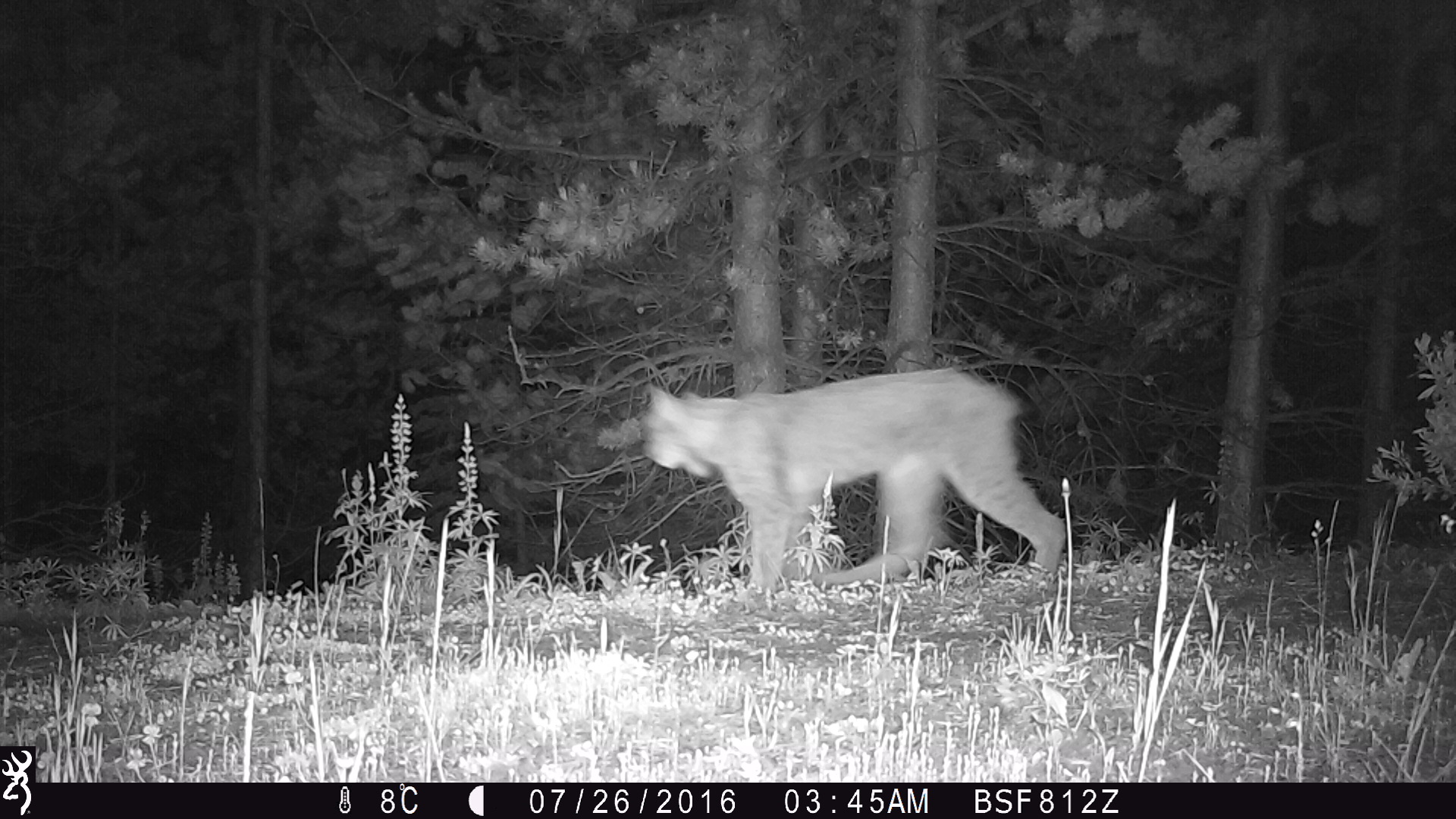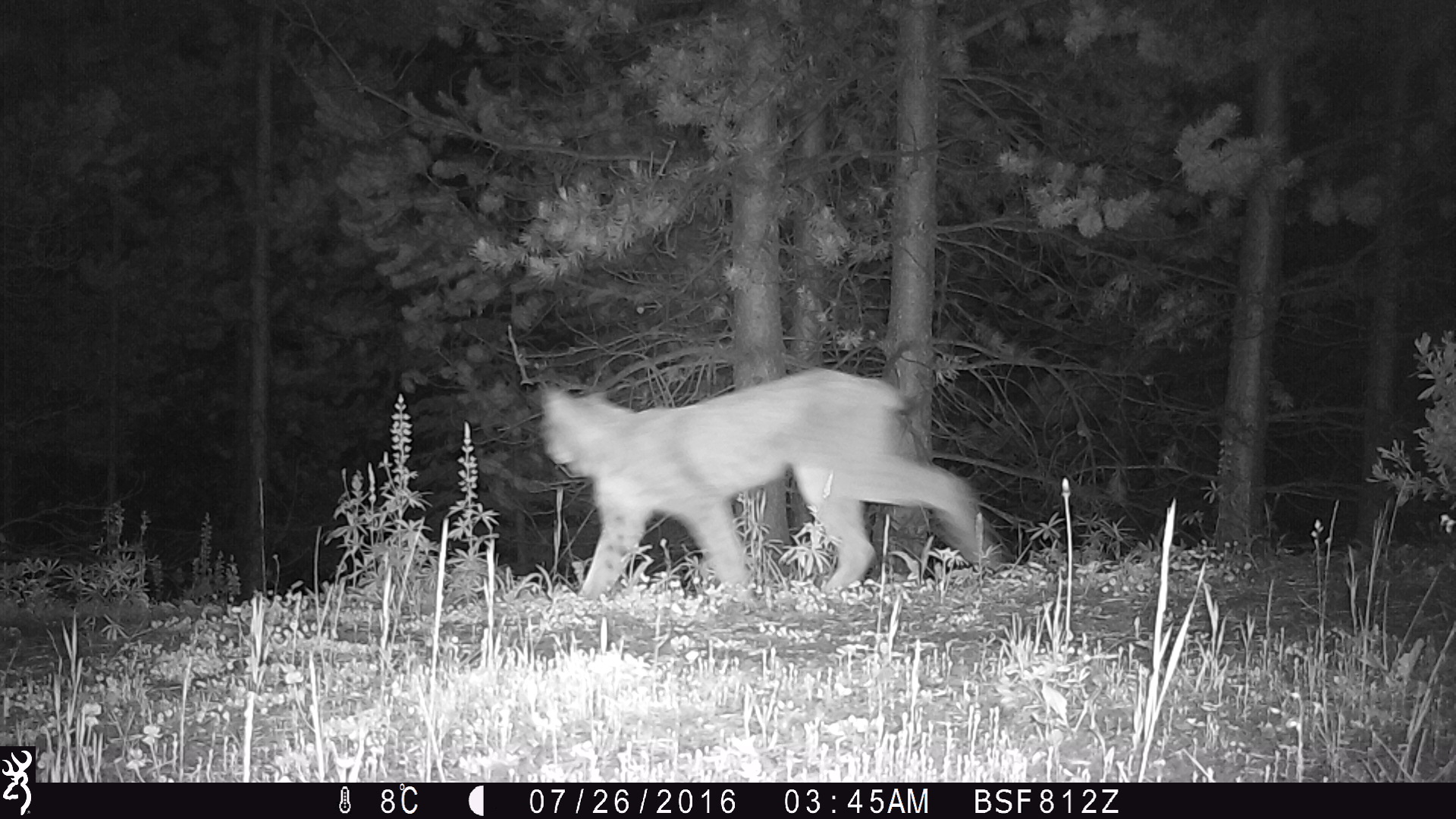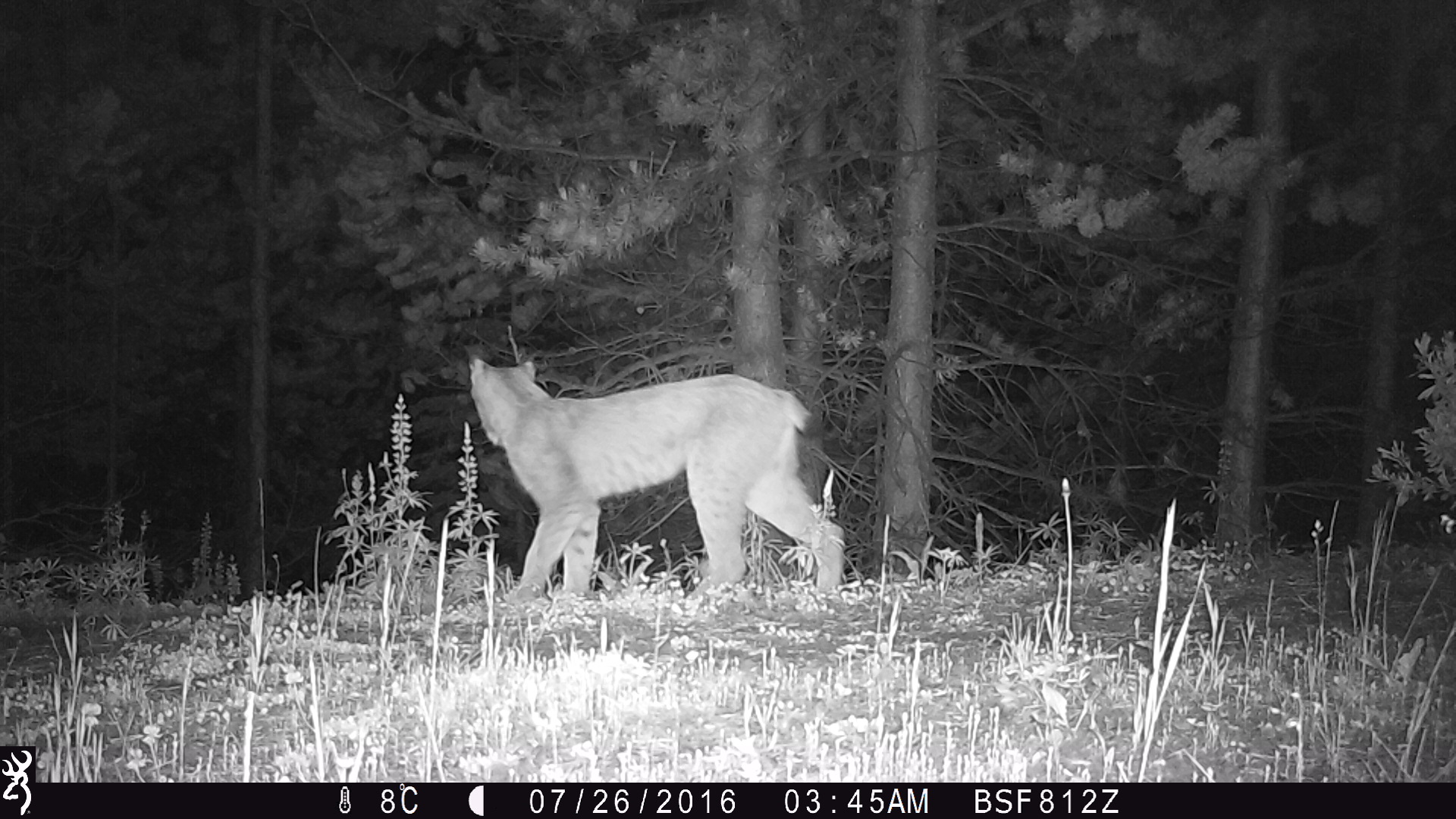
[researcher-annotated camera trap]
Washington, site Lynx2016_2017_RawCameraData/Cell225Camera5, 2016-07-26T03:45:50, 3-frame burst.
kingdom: Animalia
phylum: Chordata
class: Mammalia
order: Carnivora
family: Felidae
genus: Lynx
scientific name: Lynx canadensis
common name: canada lynx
Lynx canadensis (canada lynx). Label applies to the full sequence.